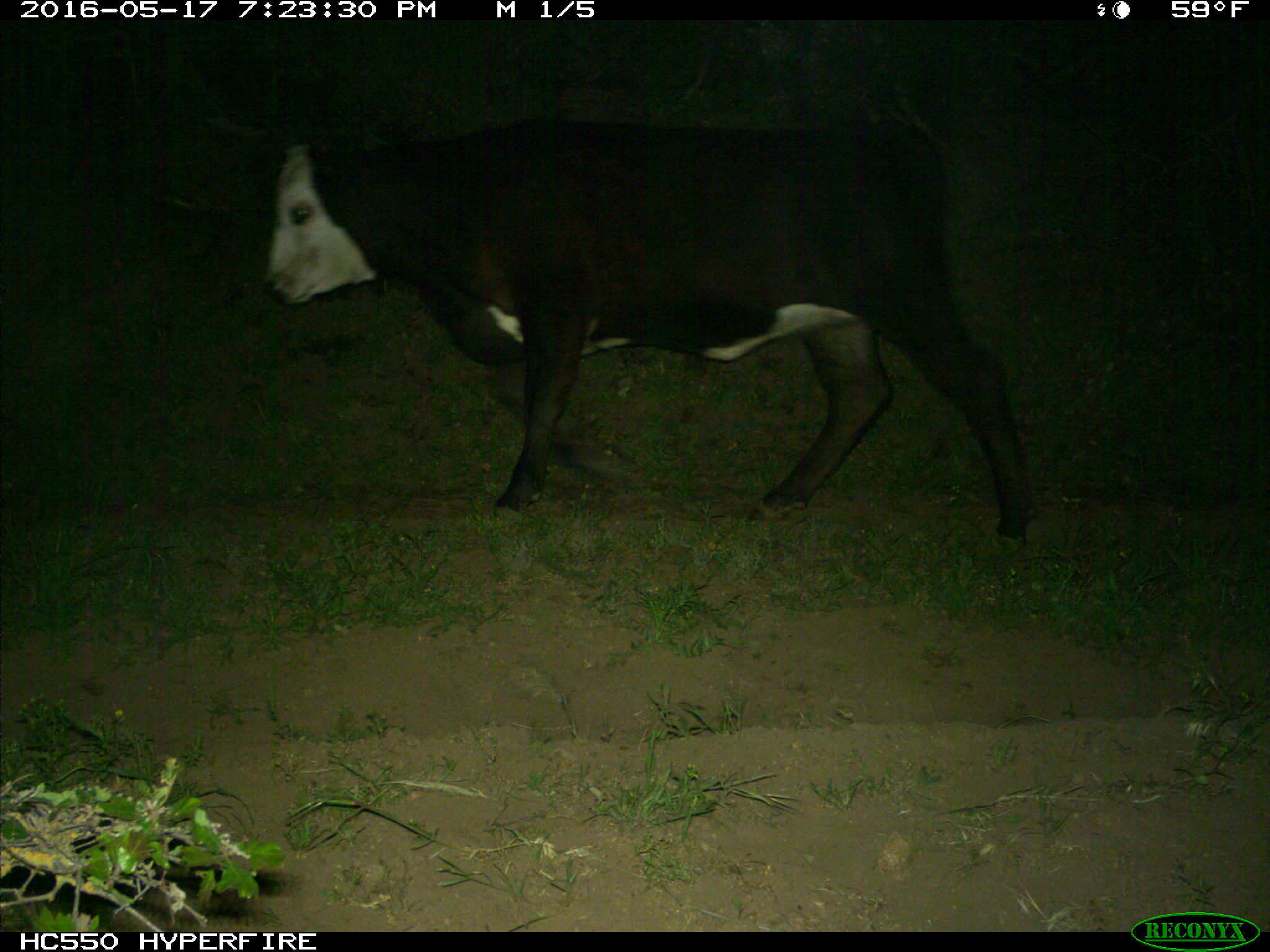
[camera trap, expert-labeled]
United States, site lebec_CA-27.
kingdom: Animalia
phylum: Chordata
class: Mammalia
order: Artiodactyla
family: Bovidae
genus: Bos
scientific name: Bos taurus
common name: domestic cow